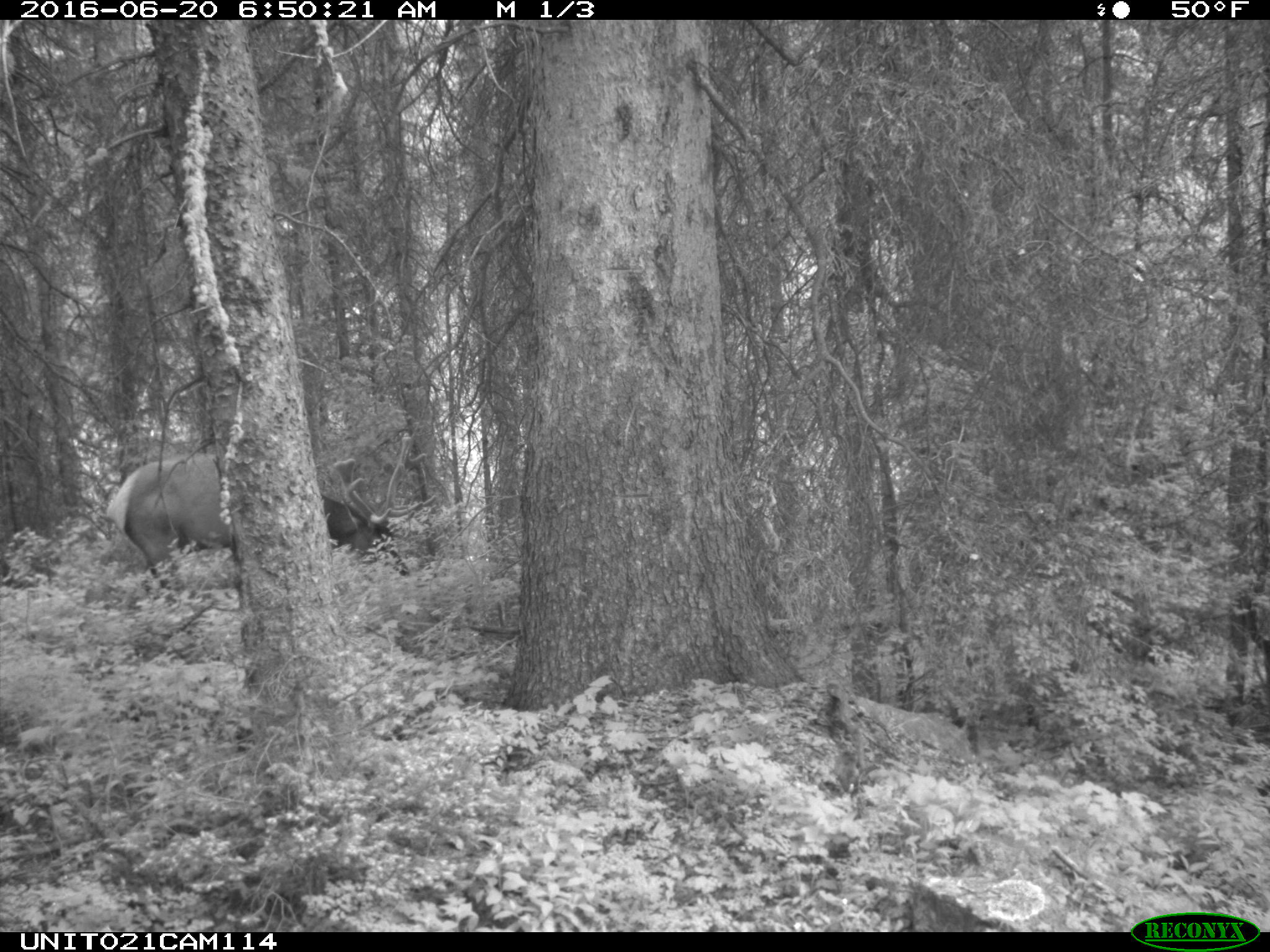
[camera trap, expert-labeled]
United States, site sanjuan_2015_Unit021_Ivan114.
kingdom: Animalia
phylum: Chordata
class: Mammalia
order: Artiodactyla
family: Cervidae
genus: Cervus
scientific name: Cervus elaphus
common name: red deer